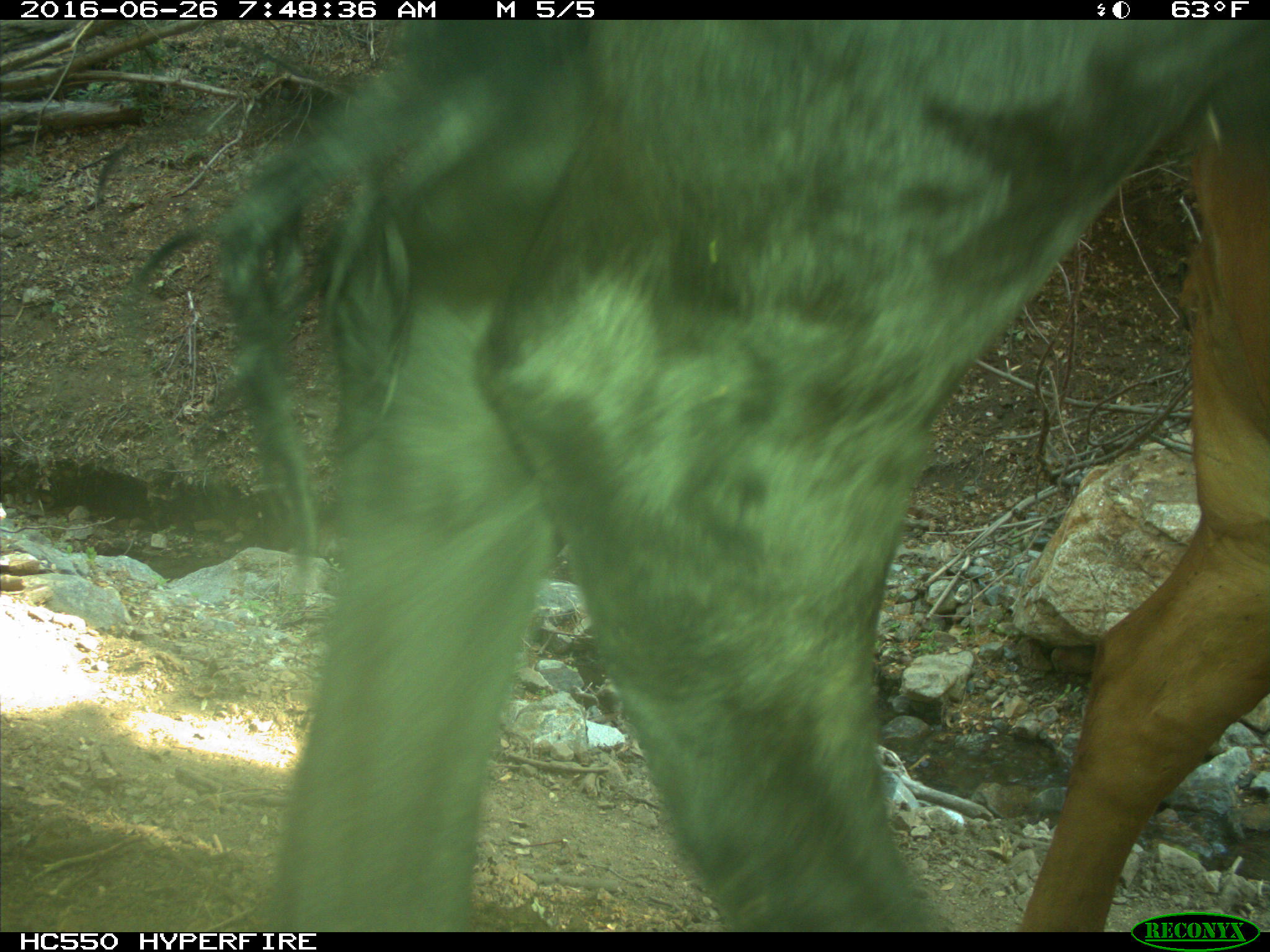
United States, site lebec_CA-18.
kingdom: Animalia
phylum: Chordata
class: Mammalia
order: Artiodactyla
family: Bovidae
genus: Bos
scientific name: Bos taurus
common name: domestic cow